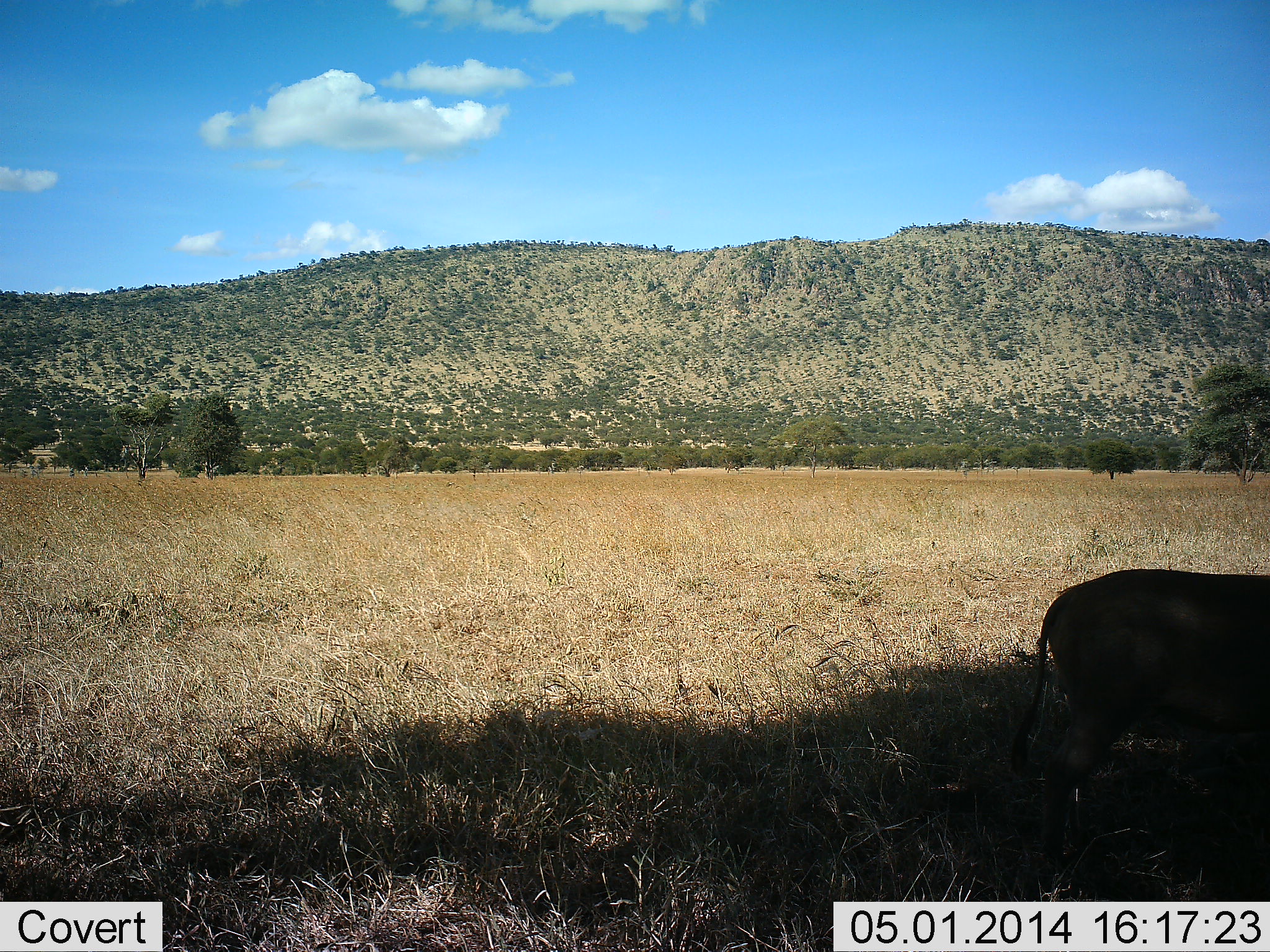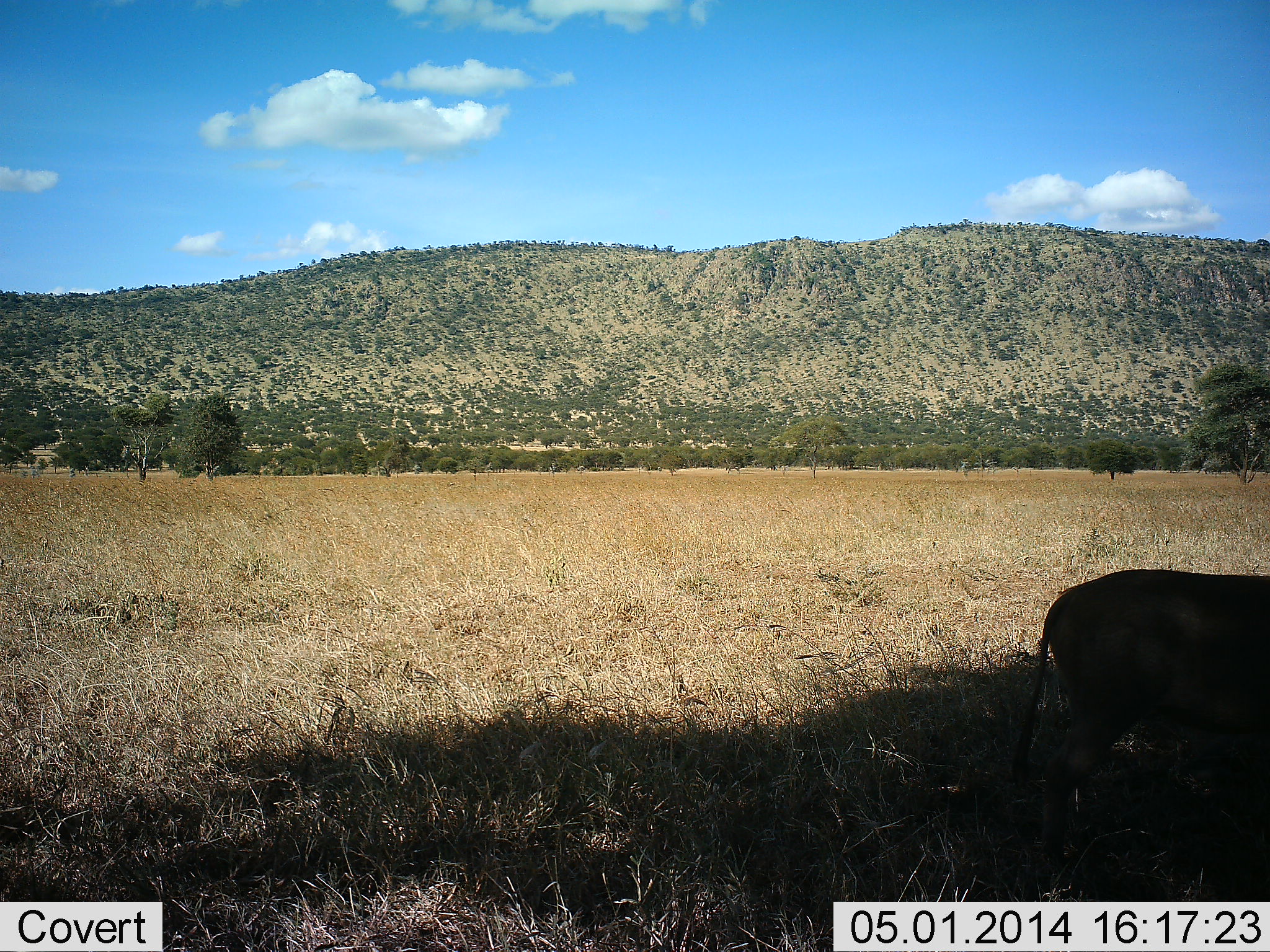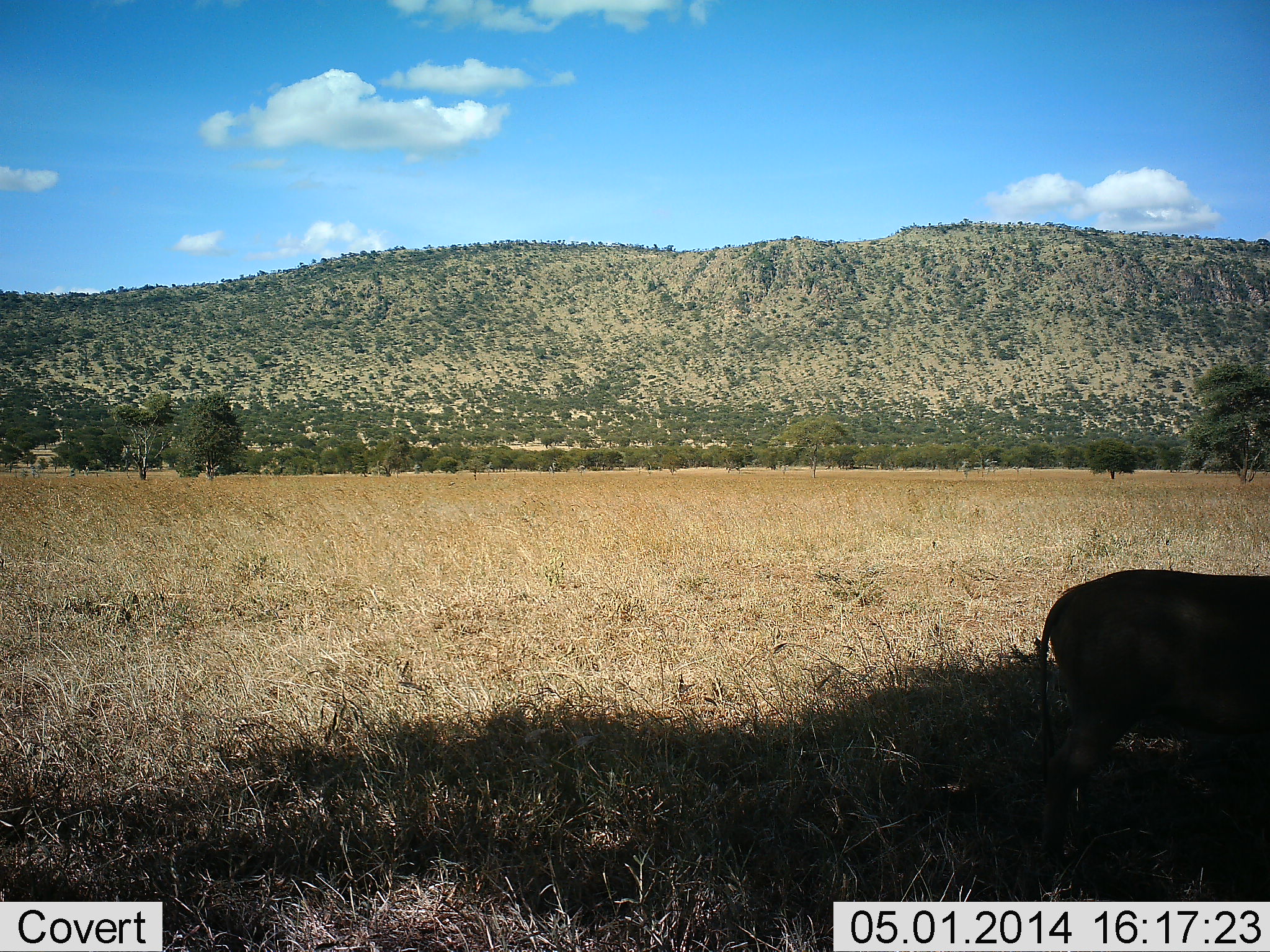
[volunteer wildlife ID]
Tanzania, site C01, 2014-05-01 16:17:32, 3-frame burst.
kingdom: Animalia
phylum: Chordata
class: Mammalia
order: Artiodactyla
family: Bovidae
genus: Connochaetes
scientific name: Connochaetes taurinus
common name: blue wildebeest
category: wildebeest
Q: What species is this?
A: Wildebeest (blue wildebeest) (Connochaetes taurinus).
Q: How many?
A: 1.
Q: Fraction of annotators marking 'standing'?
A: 100%.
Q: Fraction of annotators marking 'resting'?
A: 0%.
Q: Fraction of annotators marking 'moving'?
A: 0%.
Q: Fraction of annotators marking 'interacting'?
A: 0%.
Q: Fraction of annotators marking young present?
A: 20%.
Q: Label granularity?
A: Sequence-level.